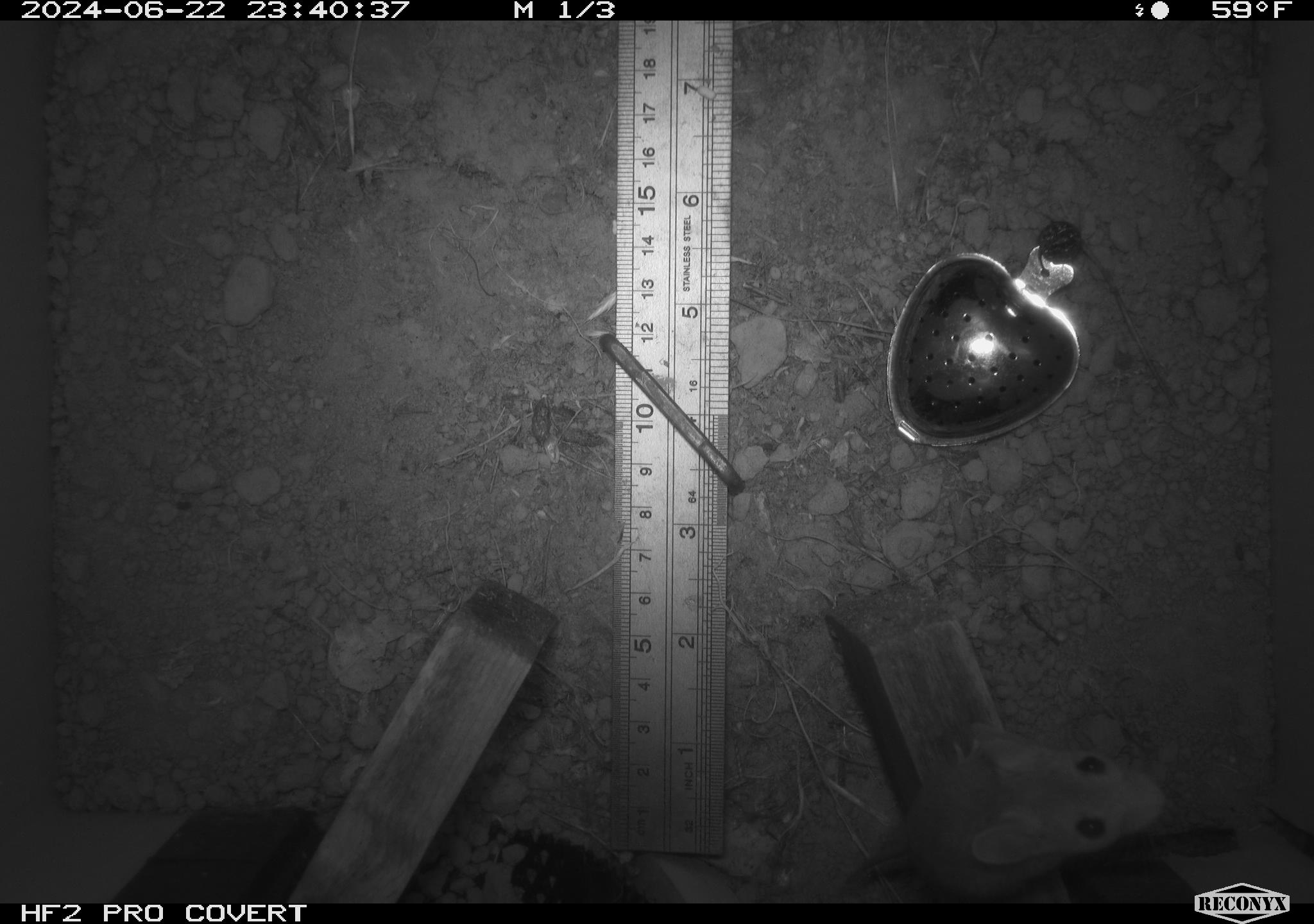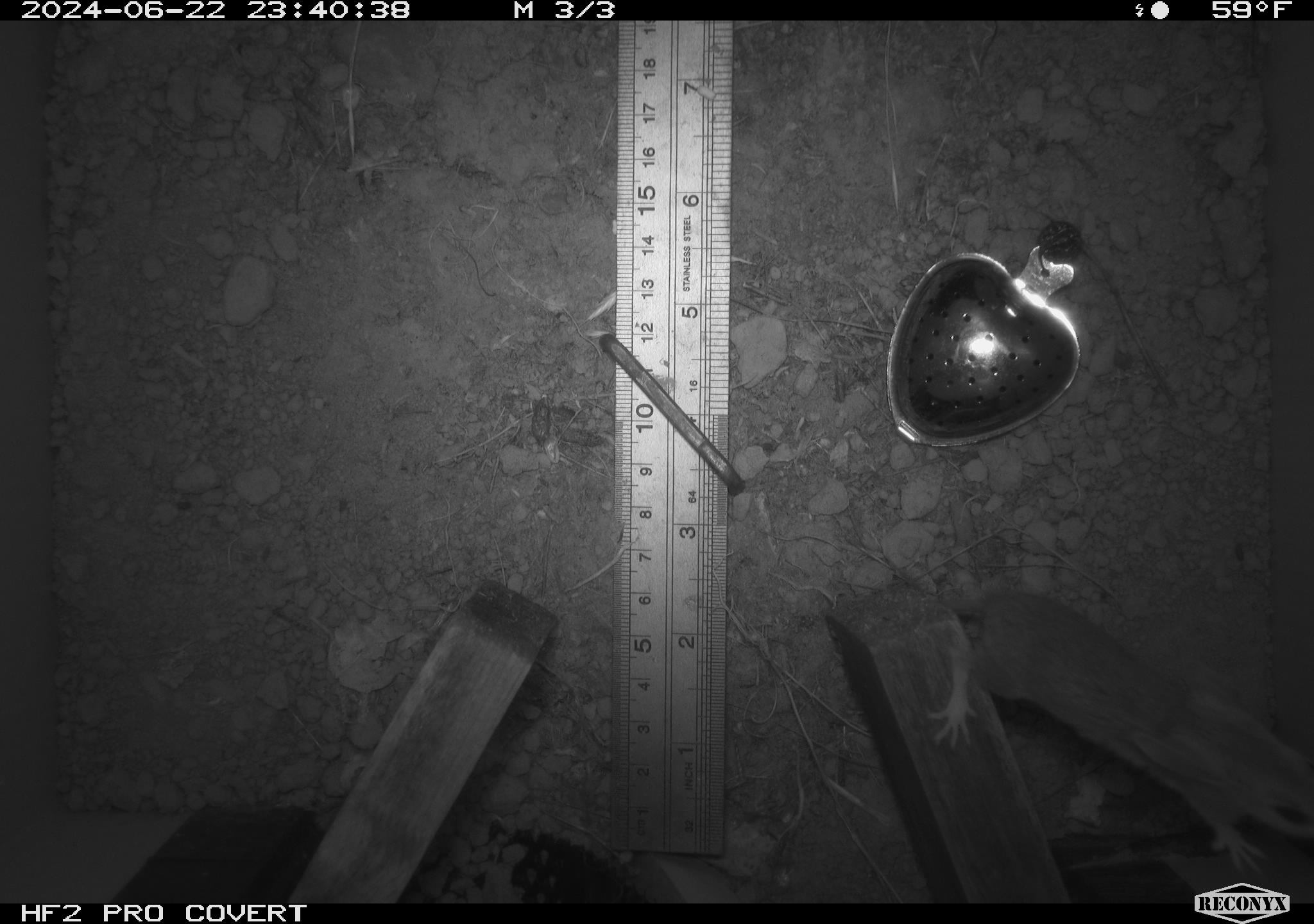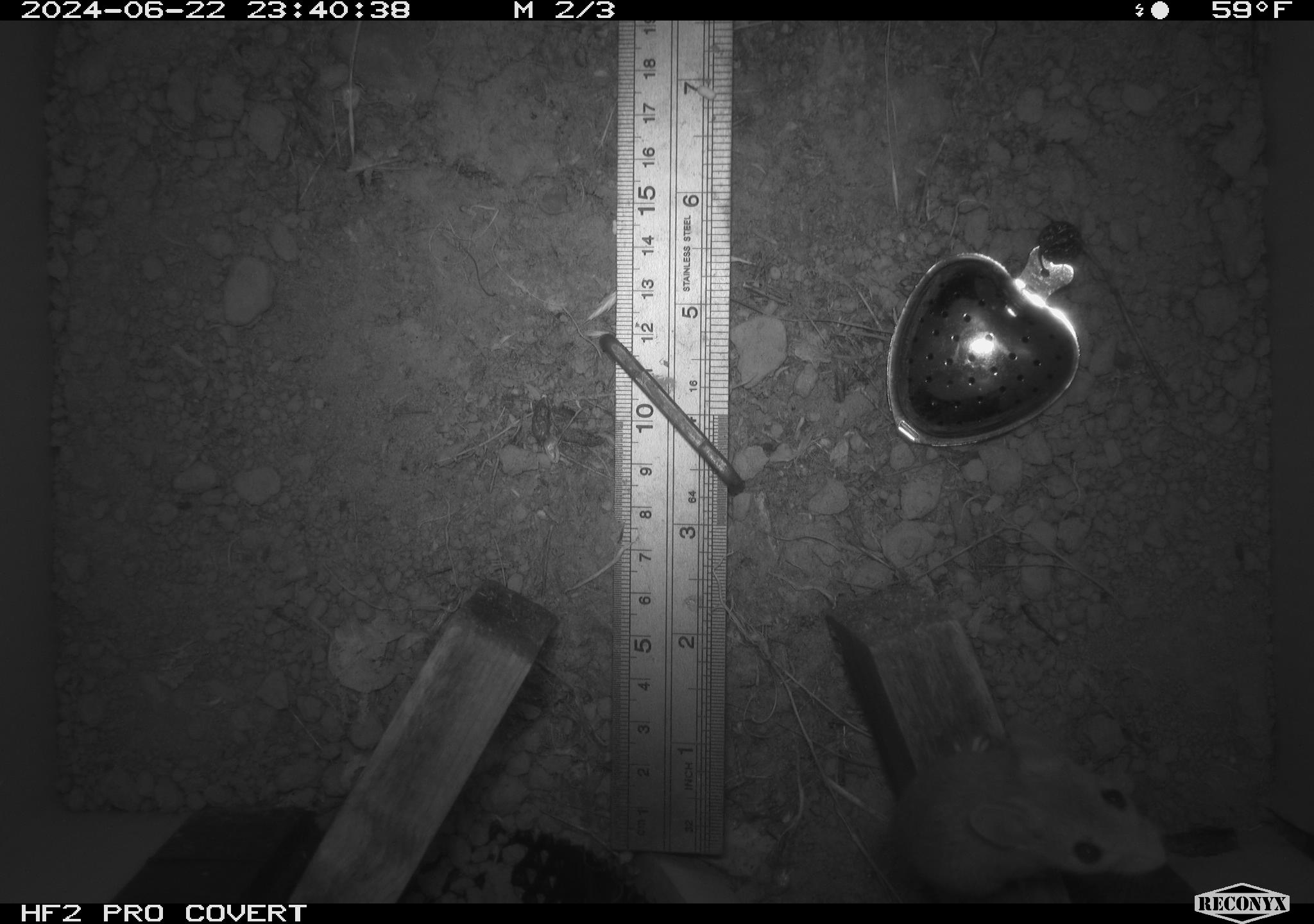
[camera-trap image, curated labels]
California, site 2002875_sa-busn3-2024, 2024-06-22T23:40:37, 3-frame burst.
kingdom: Animalia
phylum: Chordata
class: Mammalia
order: Rodentia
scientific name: Rodentia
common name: mouse species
Mouse species (Rodentia).